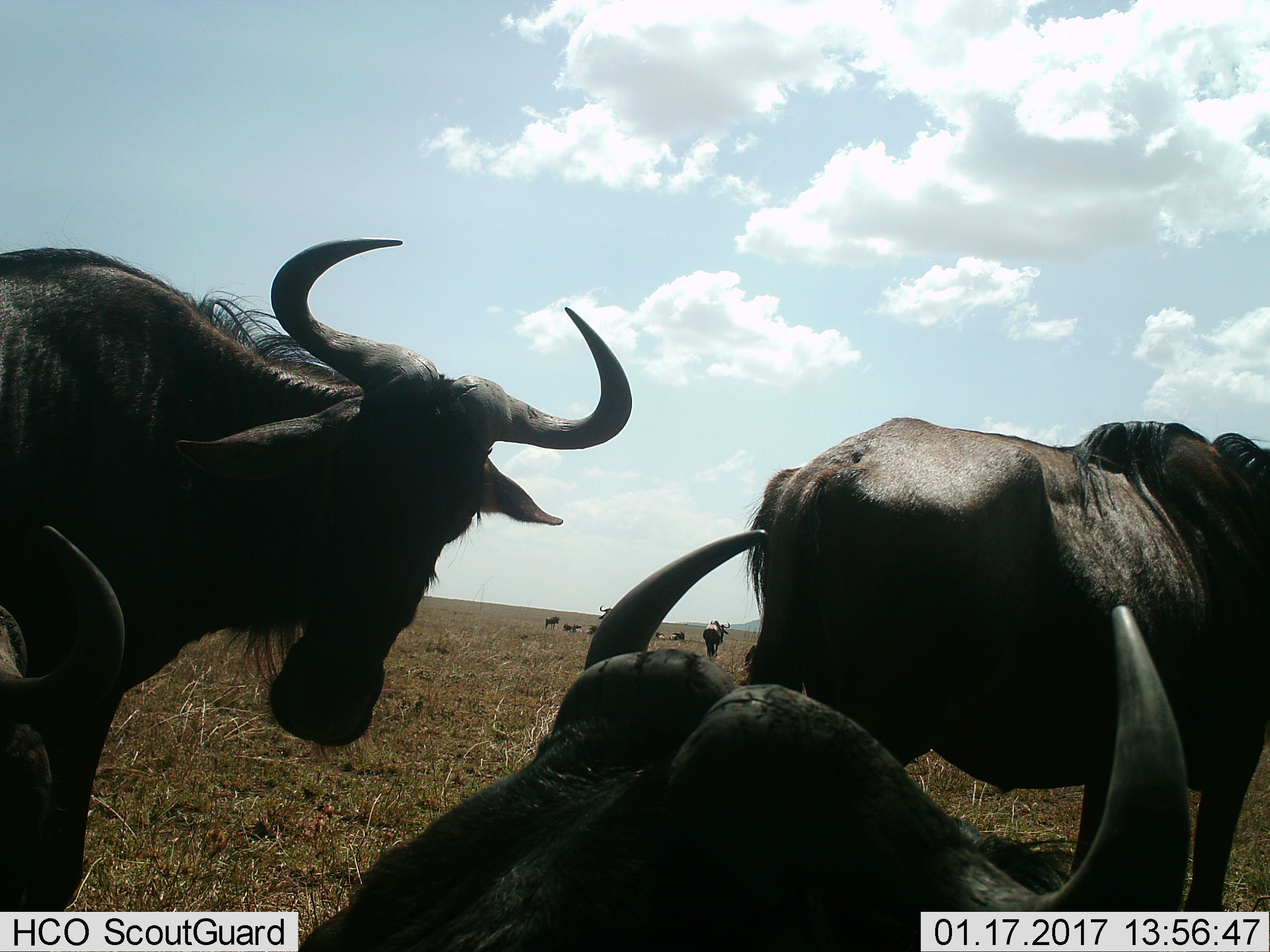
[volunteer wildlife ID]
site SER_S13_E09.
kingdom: Animalia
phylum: Chordata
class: Mammalia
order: Artiodactyla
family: Bovidae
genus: Connochaetes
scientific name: Connochaetes taurinus taurinus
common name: blue wildebeest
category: wildebeestblue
Wildebeestblue (blue wildebeest) (Connochaetes taurinus taurinus), count 10. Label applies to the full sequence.